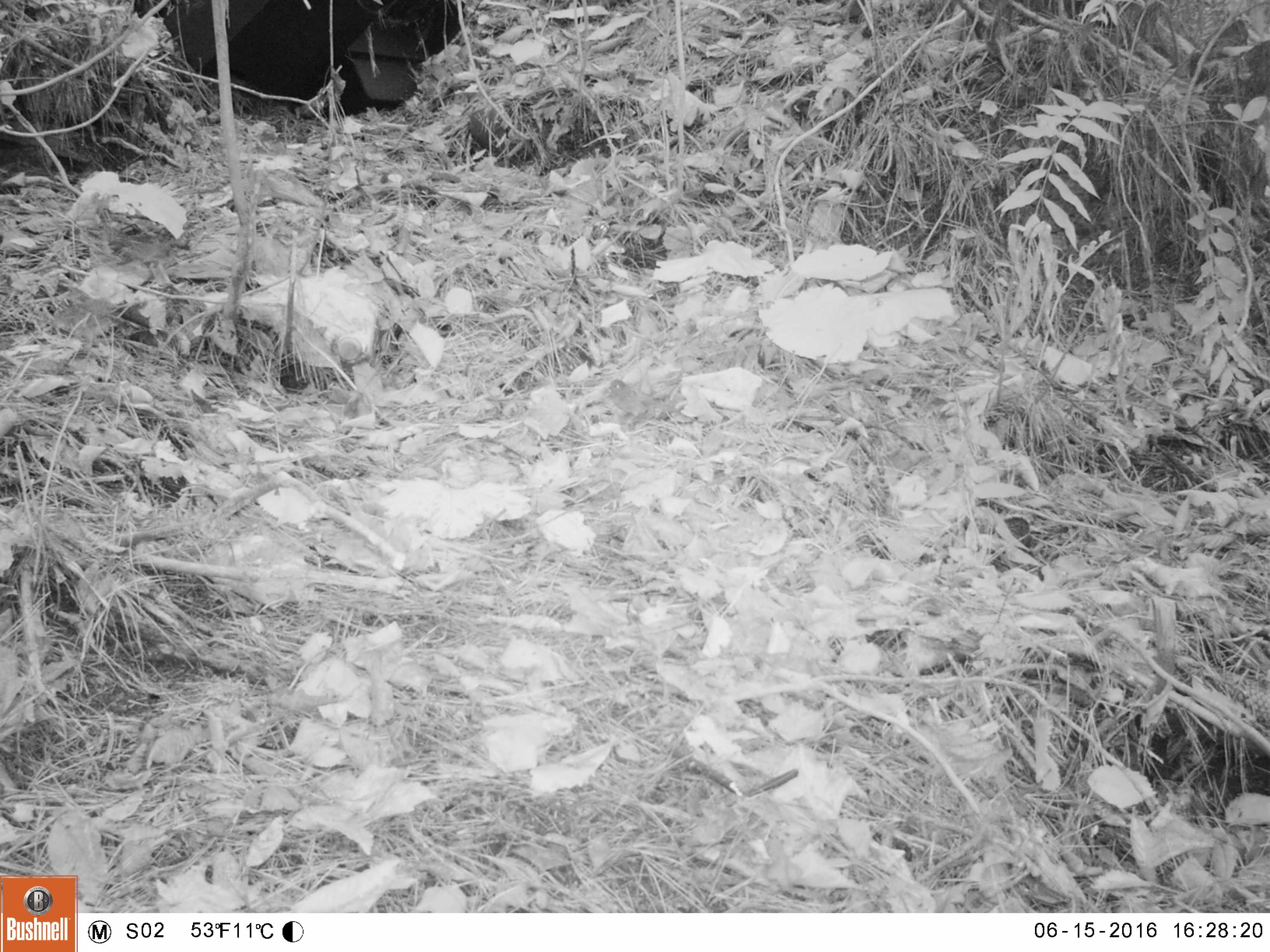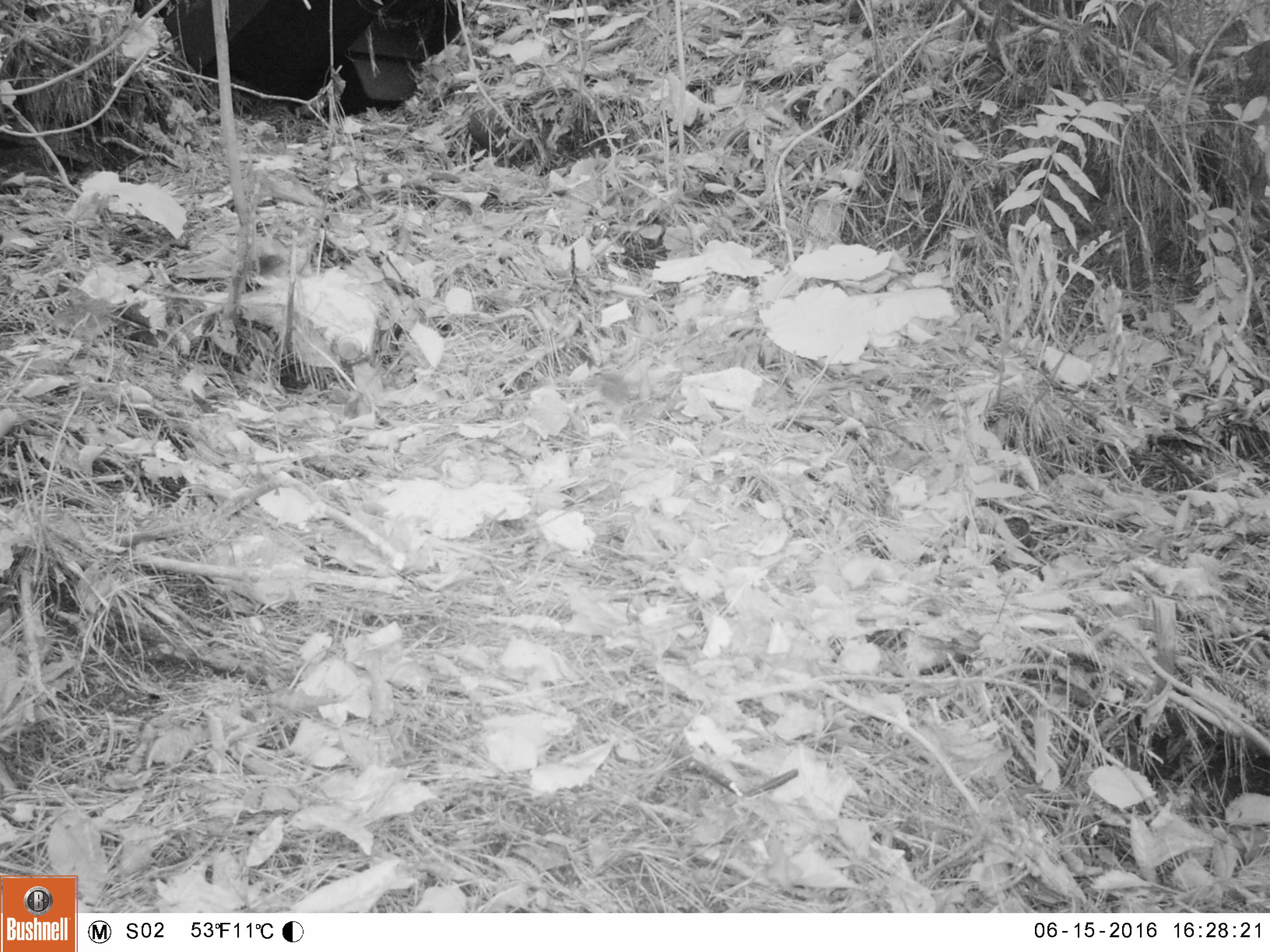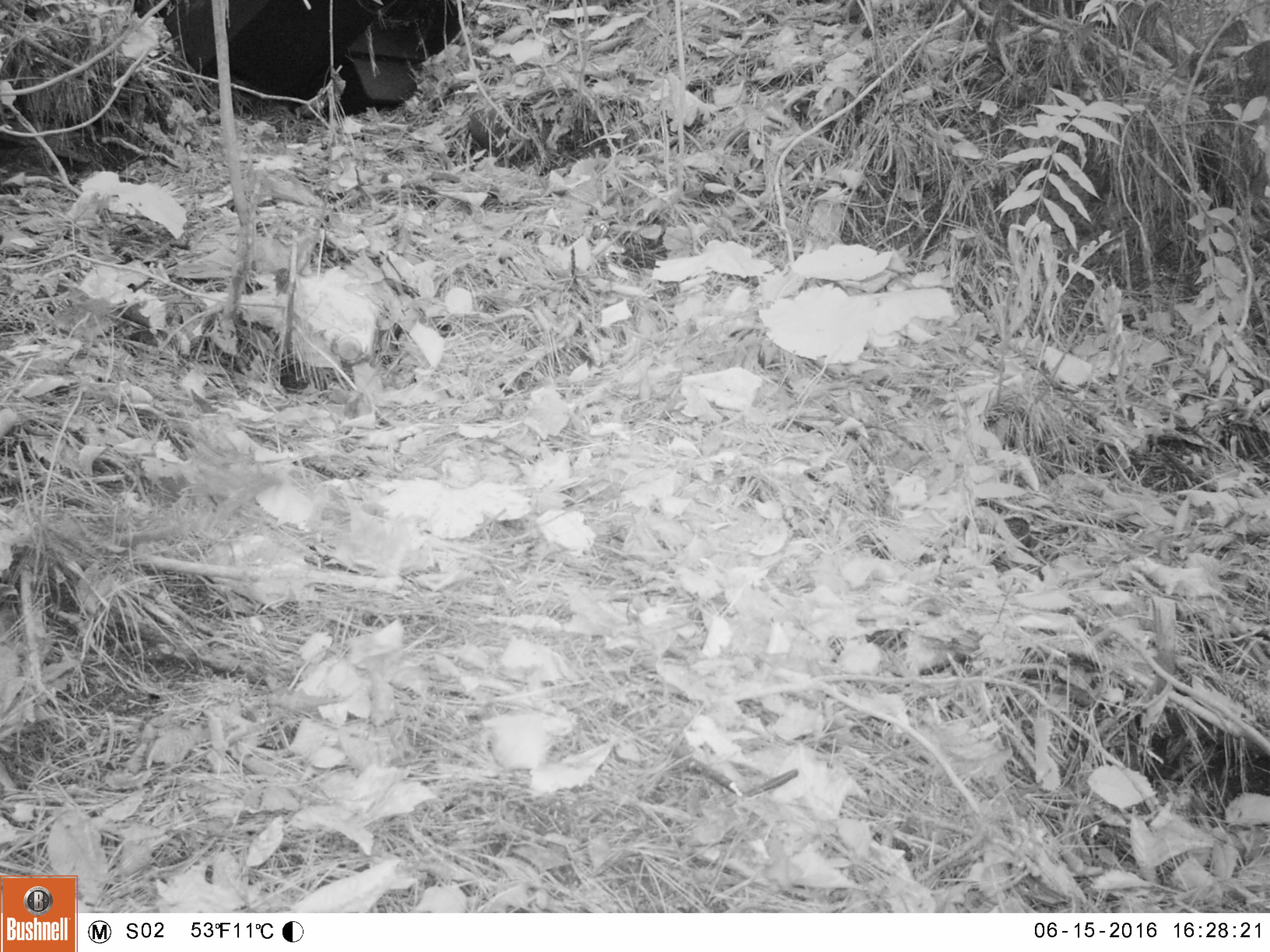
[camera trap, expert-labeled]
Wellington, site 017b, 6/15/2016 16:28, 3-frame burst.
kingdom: Animalia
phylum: Chordata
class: Aves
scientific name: Aves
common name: bird